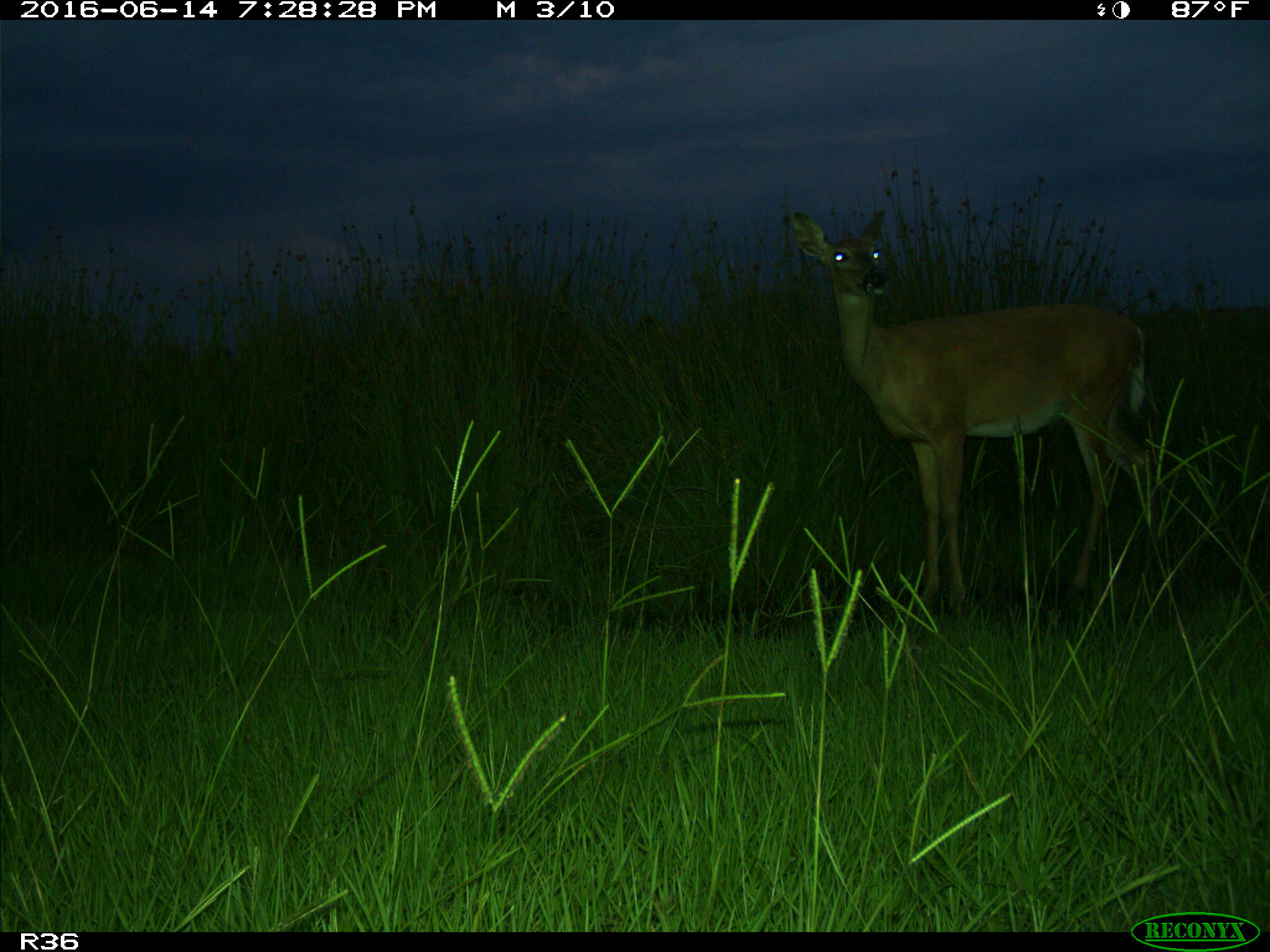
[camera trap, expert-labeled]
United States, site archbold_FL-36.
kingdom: Animalia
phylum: Chordata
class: Mammalia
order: Artiodactyla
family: Cervidae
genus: Odocoileus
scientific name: Odocoileus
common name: deer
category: unidentified deer